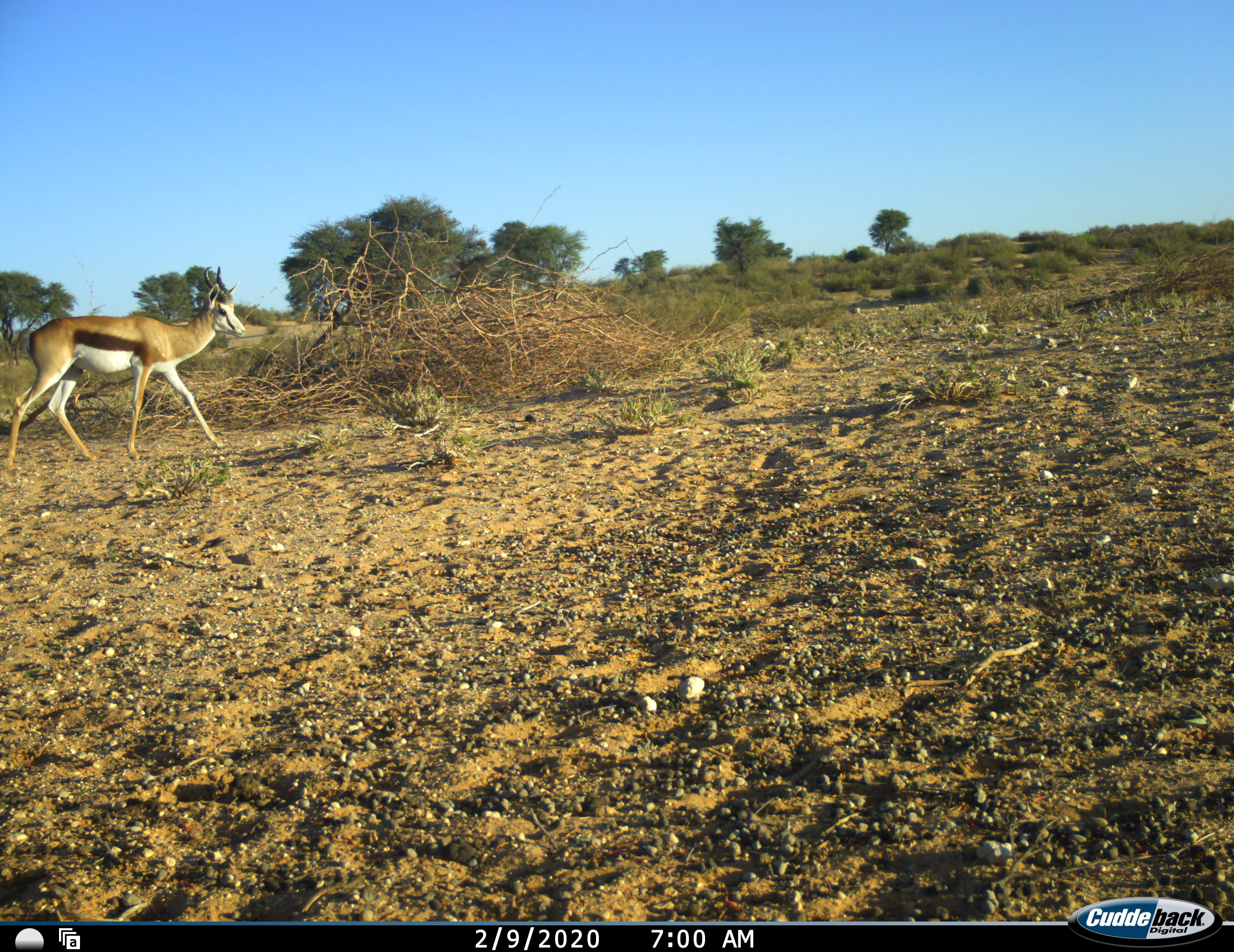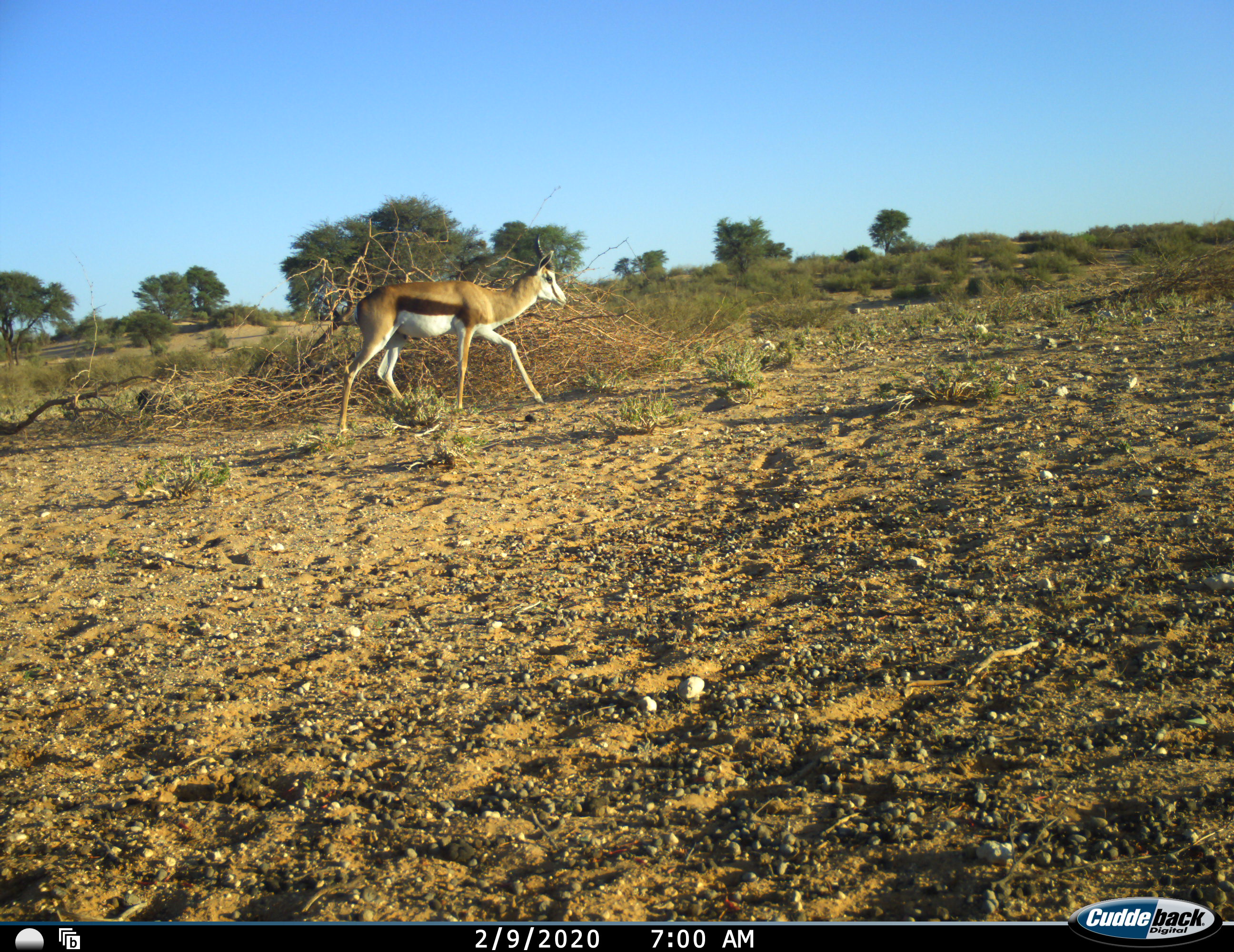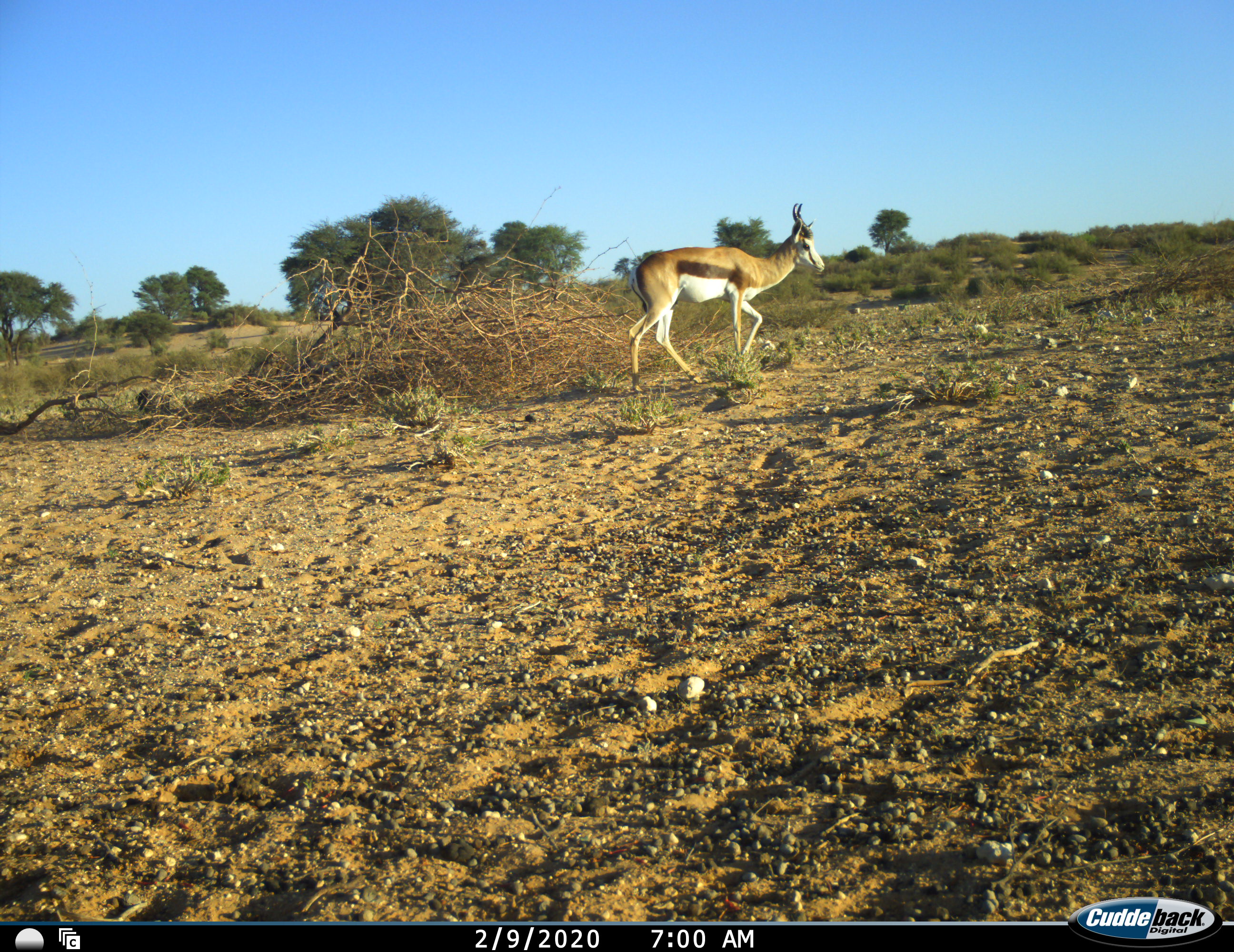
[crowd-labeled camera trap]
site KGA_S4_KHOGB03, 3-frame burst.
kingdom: Animalia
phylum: Chordata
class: Mammalia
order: Artiodactyla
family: Bovidae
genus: Antidorcas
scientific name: Antidorcas marsupialis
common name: springbok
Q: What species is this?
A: Springbok (Antidorcas marsupialis).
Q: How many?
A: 1.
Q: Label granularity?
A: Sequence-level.